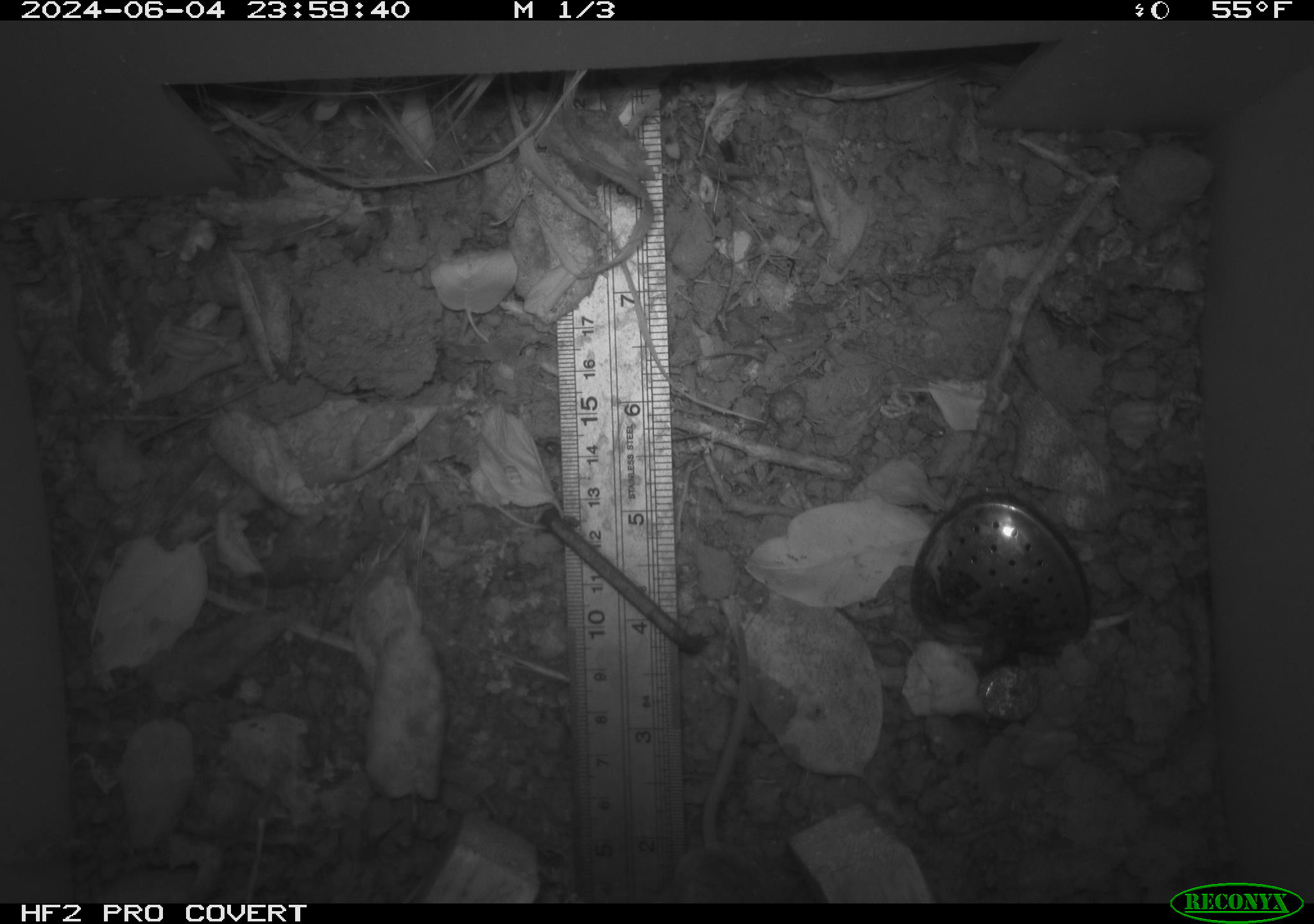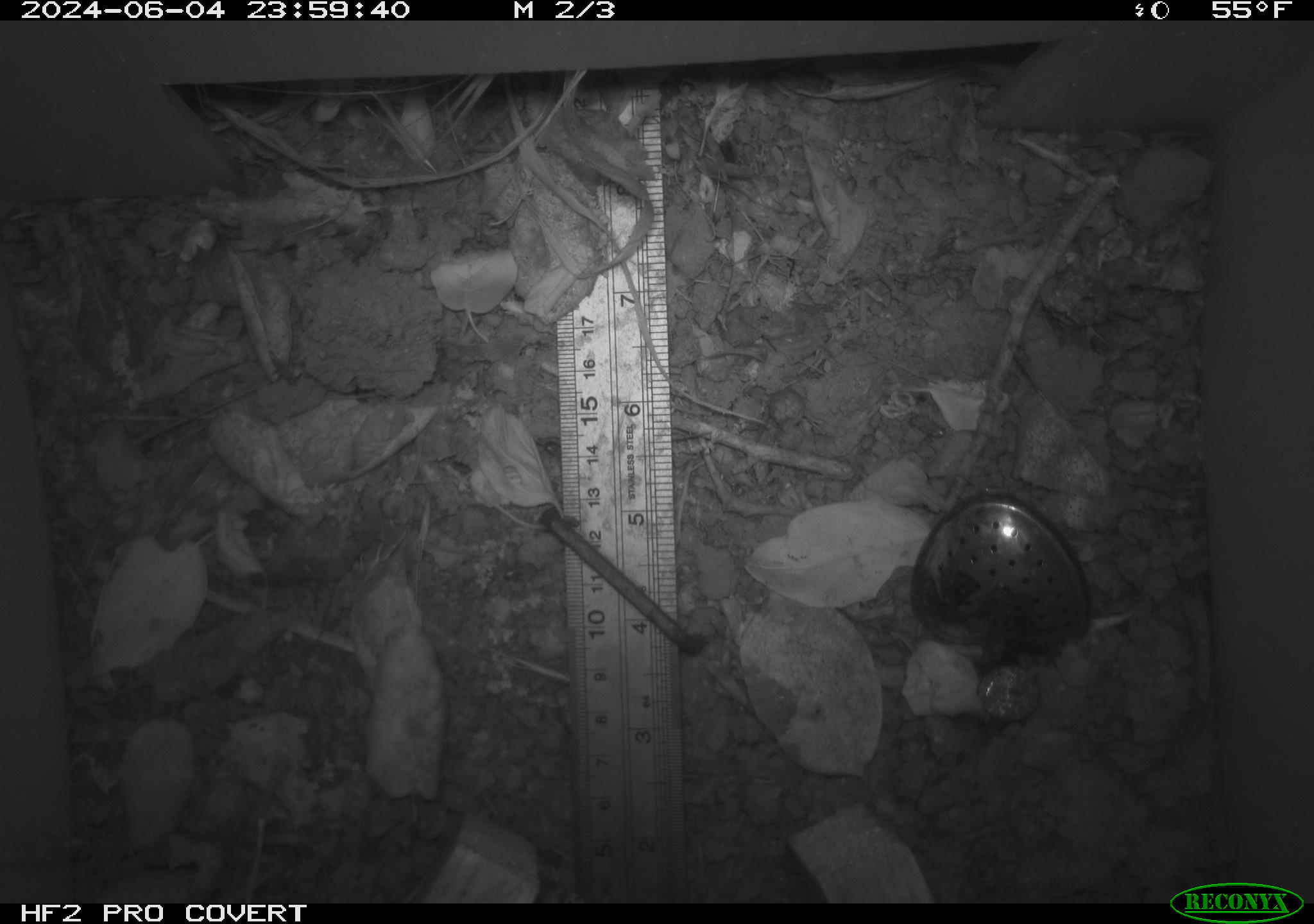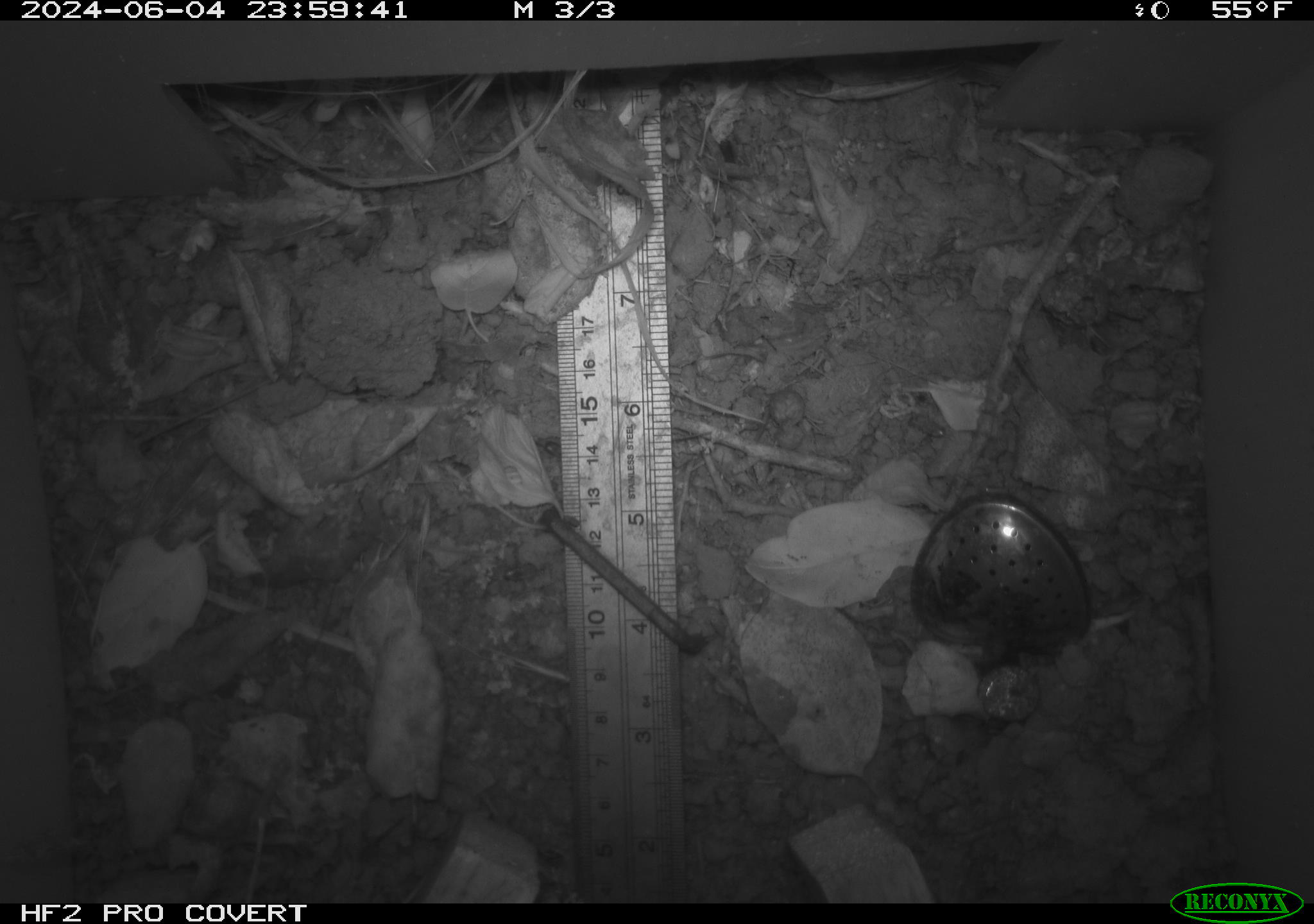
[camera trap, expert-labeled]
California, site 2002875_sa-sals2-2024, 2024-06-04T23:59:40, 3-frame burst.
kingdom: Animalia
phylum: Chordata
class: Mammalia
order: Rodentia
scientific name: Rodentia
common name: rodent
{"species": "rodent (Rodentia)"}